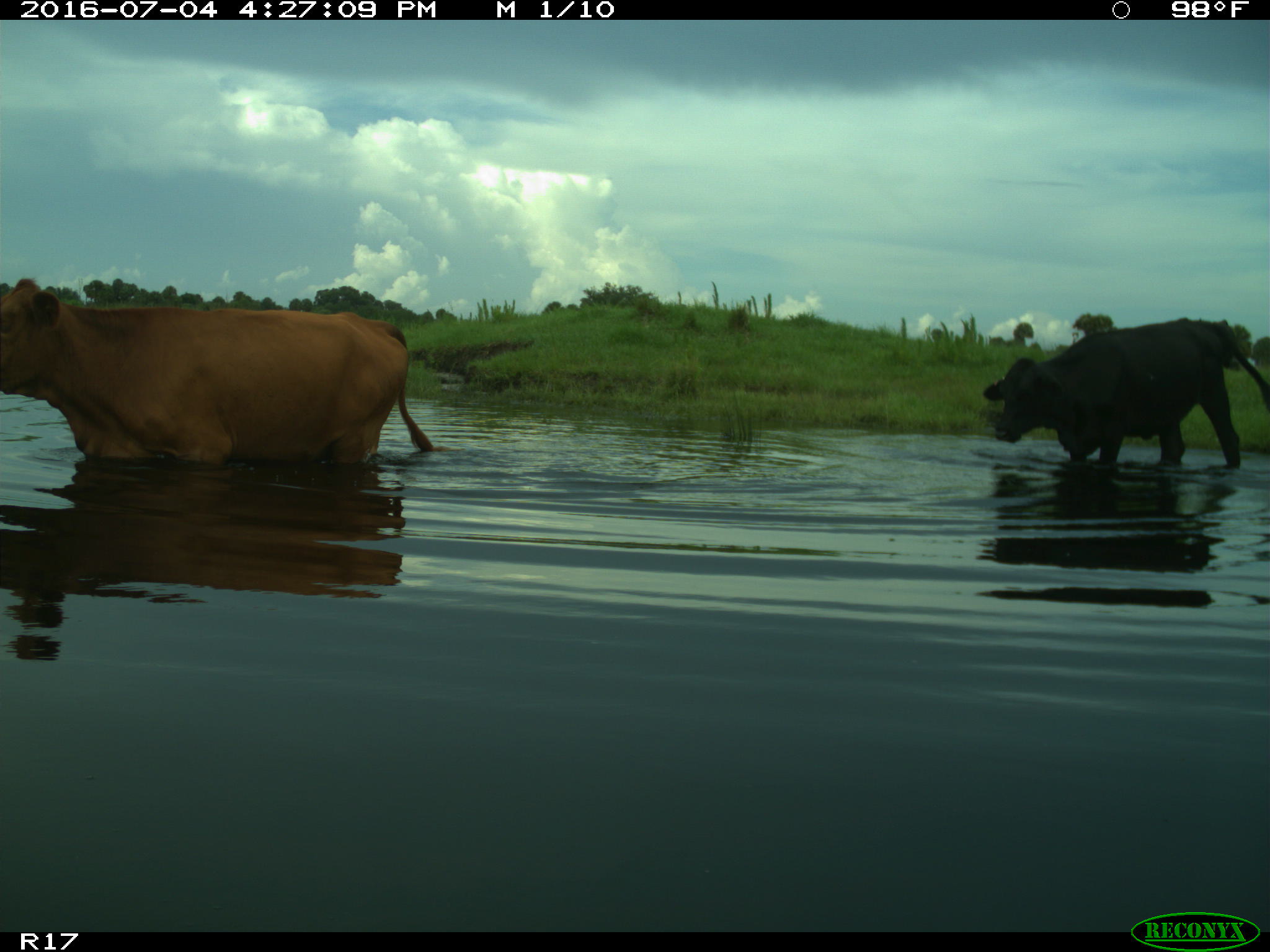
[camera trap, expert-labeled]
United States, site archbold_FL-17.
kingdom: Animalia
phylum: Chordata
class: Mammalia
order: Artiodactyla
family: Bovidae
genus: Bos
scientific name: Bos taurus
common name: domestic cow